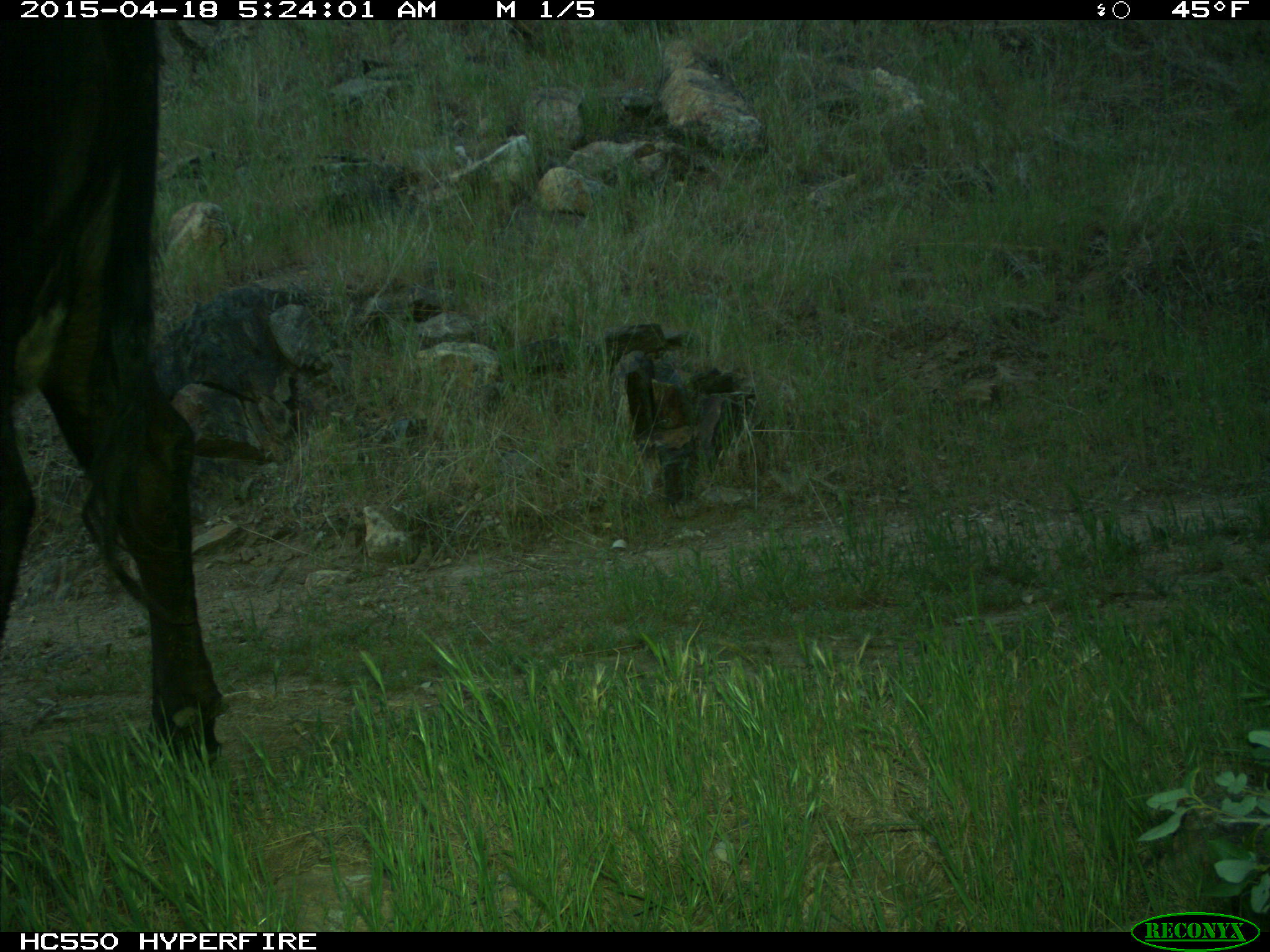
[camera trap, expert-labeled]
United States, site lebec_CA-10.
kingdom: Animalia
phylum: Chordata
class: Mammalia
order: Artiodactyla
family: Bovidae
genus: Bos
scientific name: Bos taurus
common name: domestic cow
Bos taurus (domestic cow).